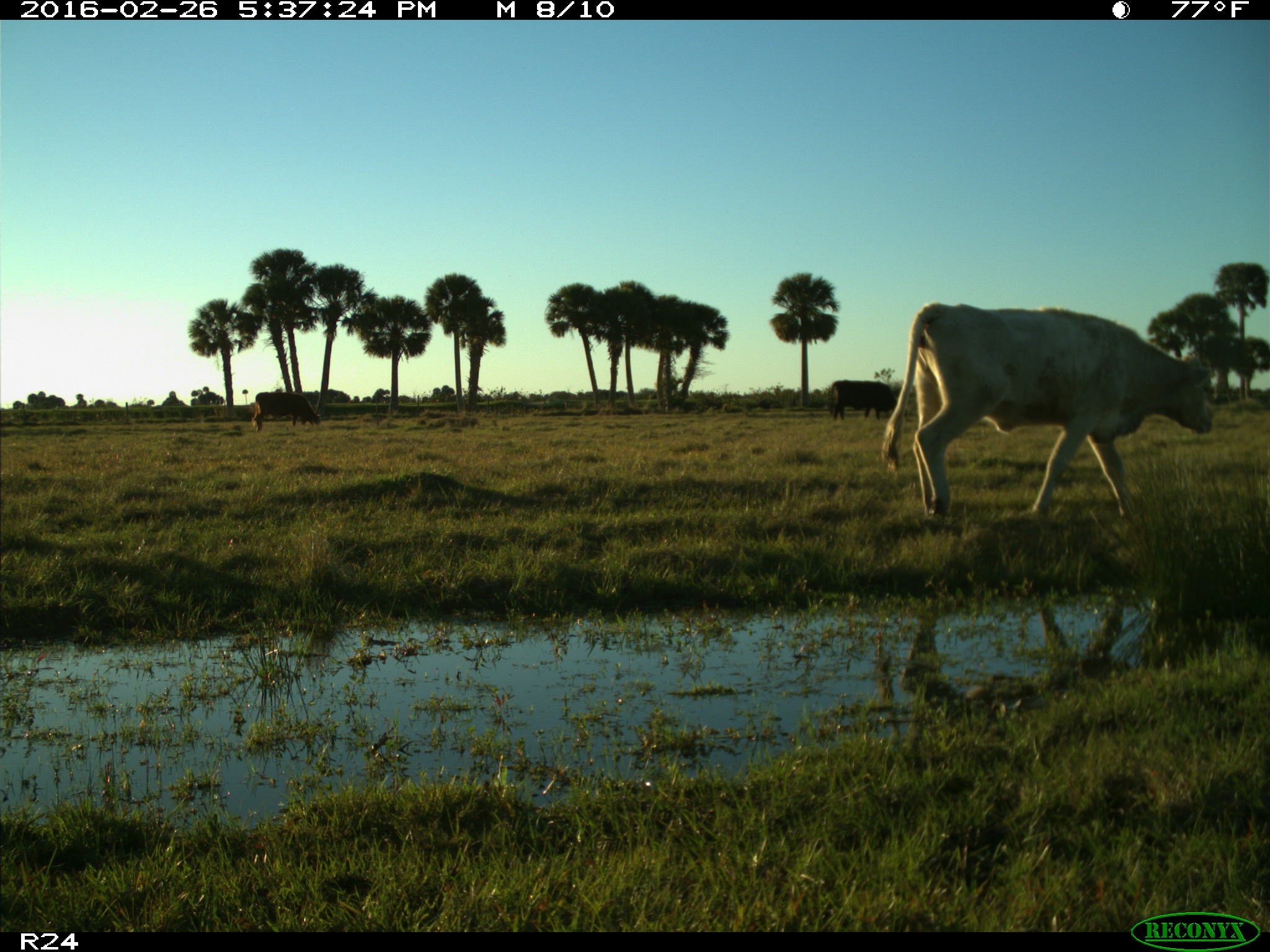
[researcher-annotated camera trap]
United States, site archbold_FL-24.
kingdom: Animalia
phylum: Chordata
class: Mammalia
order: Artiodactyla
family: Bovidae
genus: Bos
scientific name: Bos taurus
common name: domestic cow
Bos taurus (domestic cow).